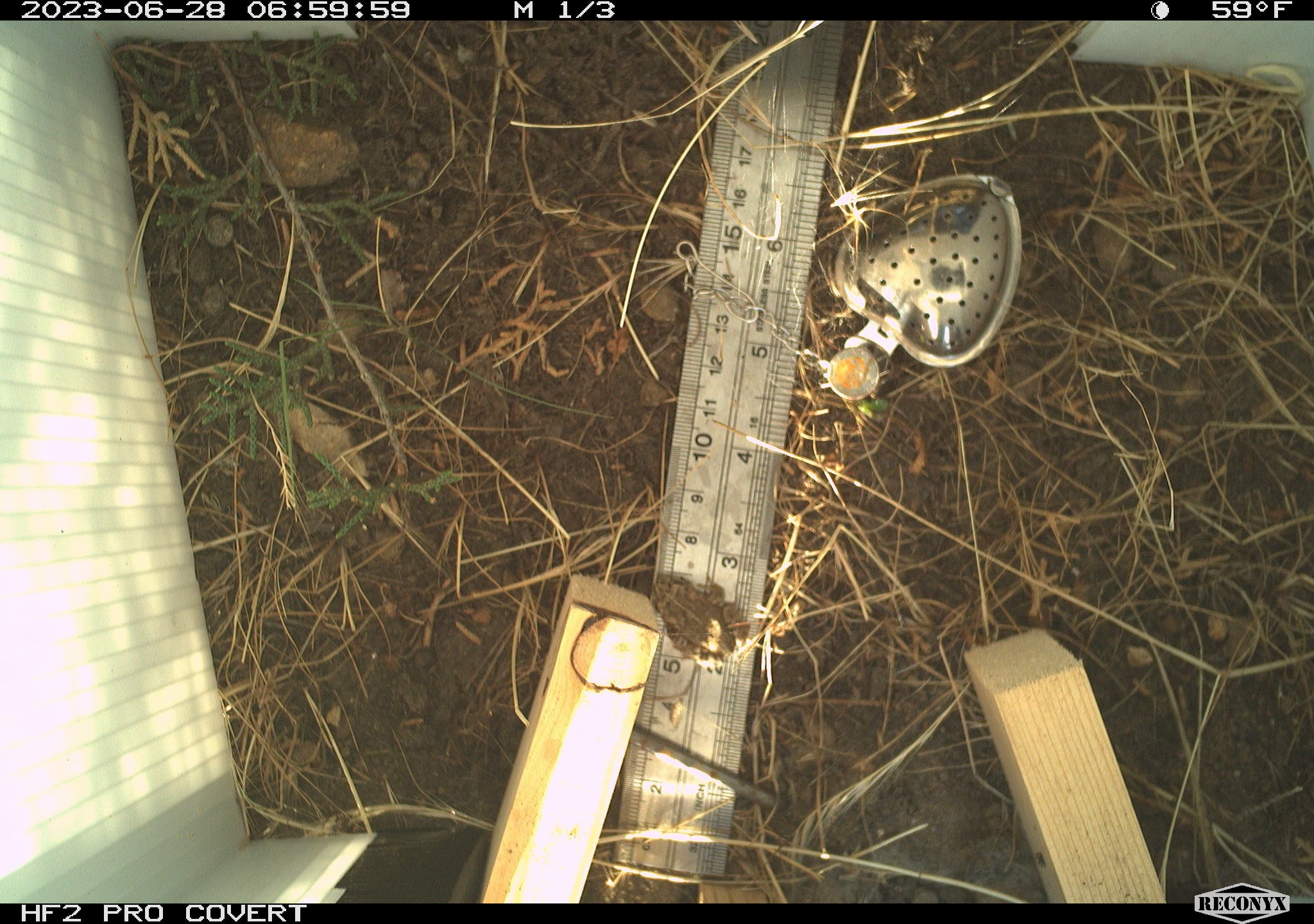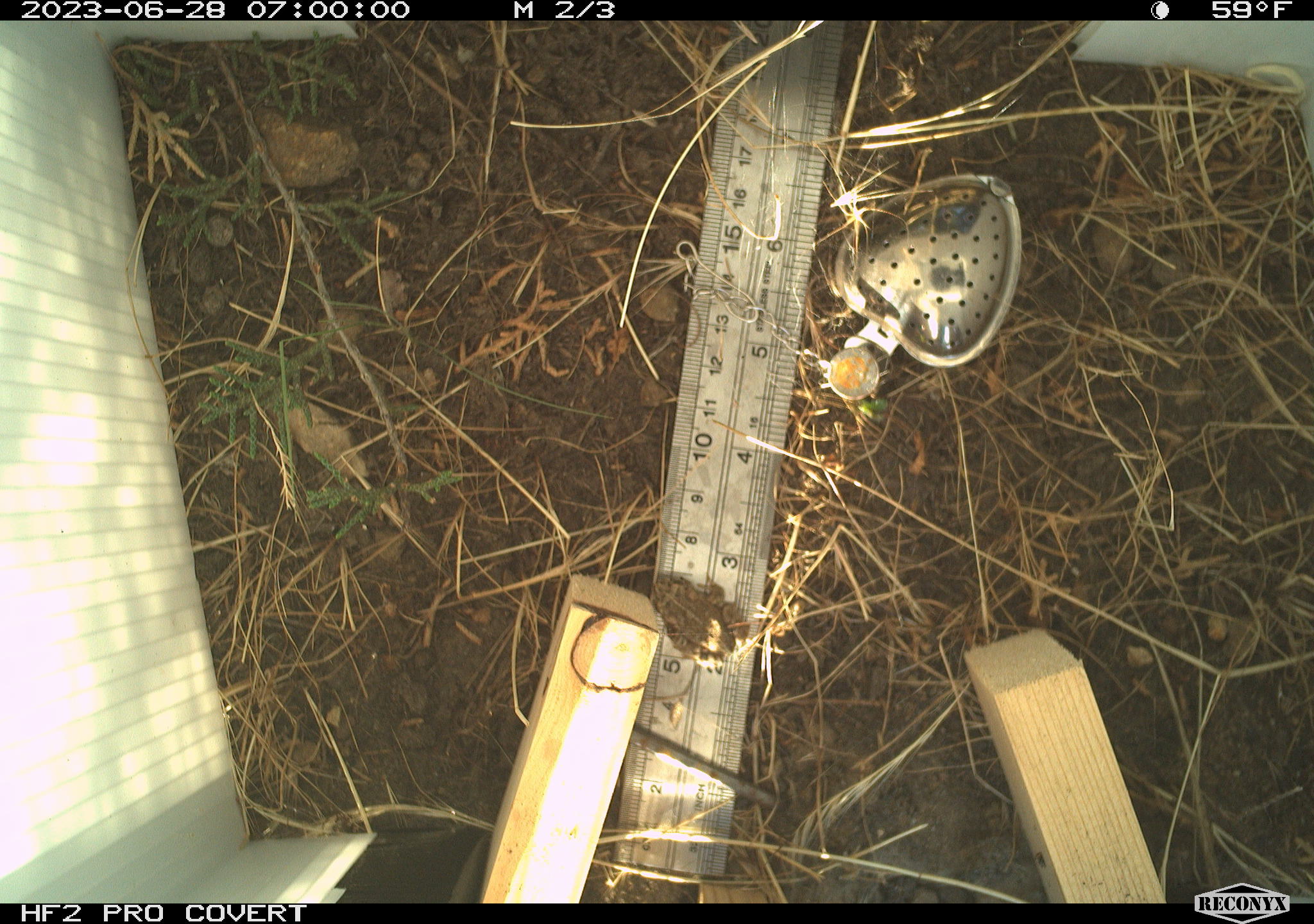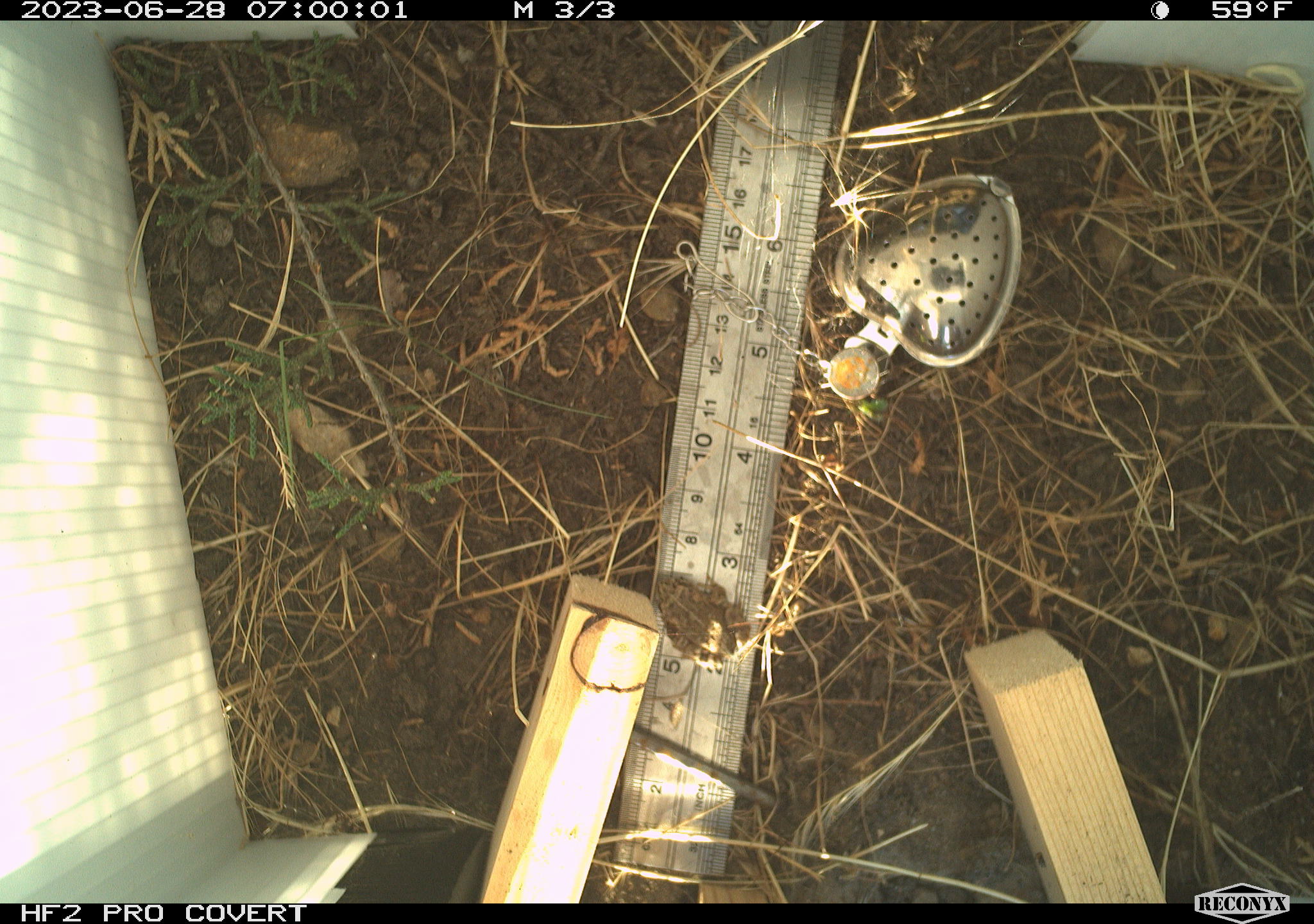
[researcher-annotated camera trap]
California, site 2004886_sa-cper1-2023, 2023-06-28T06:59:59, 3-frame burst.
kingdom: Animalia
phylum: Chordata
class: Amphibia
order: Anura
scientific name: Anura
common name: frogs